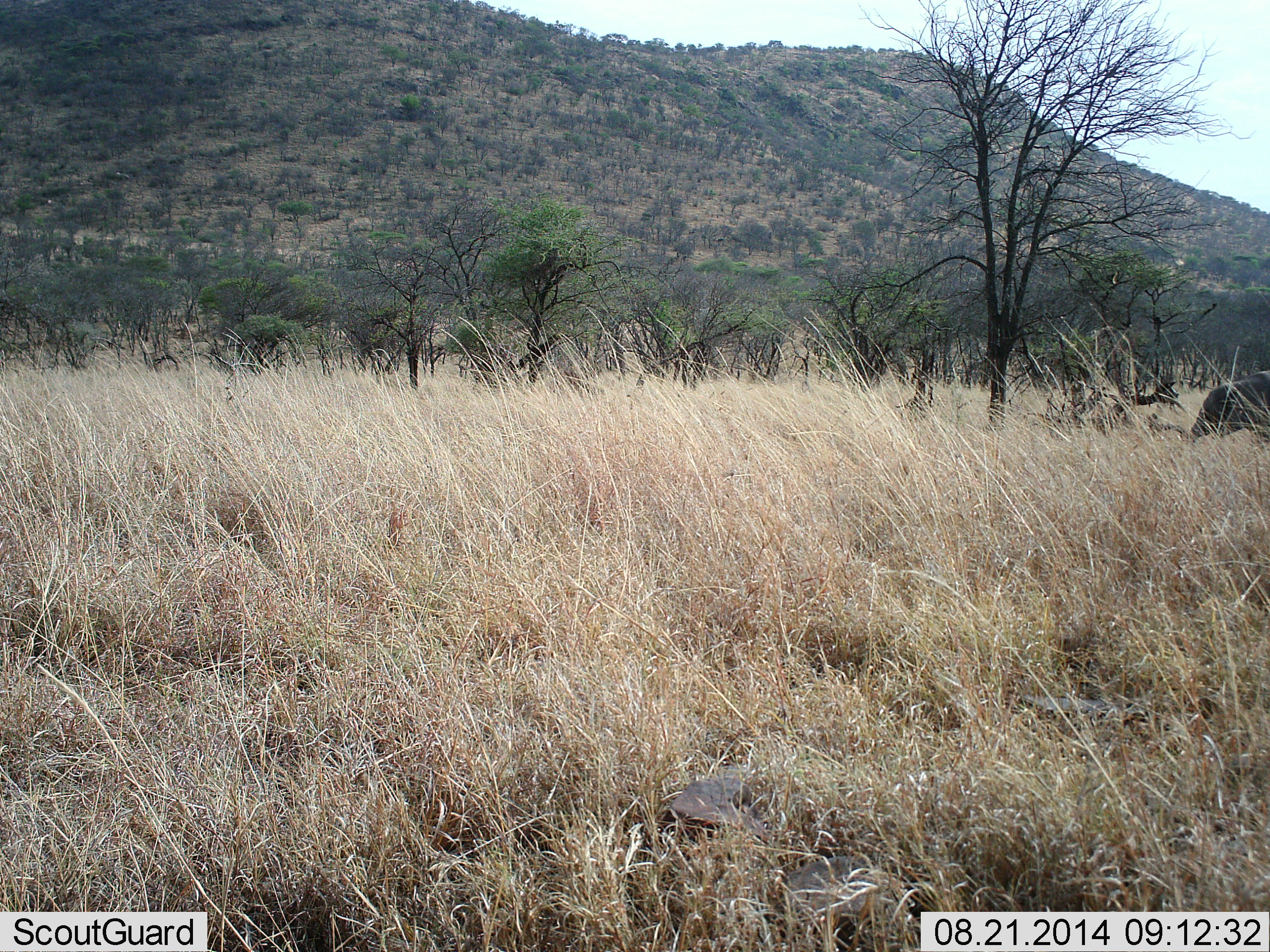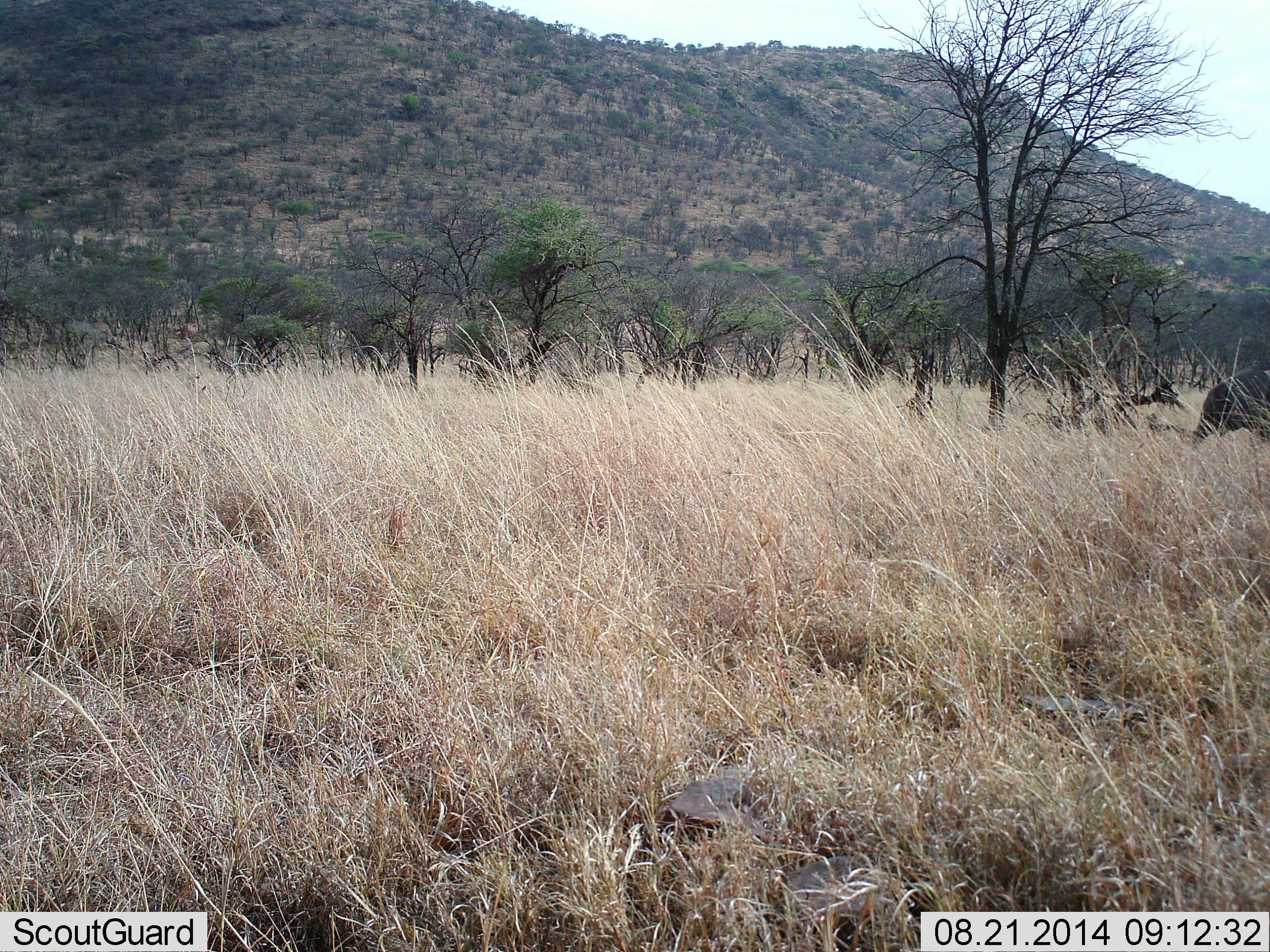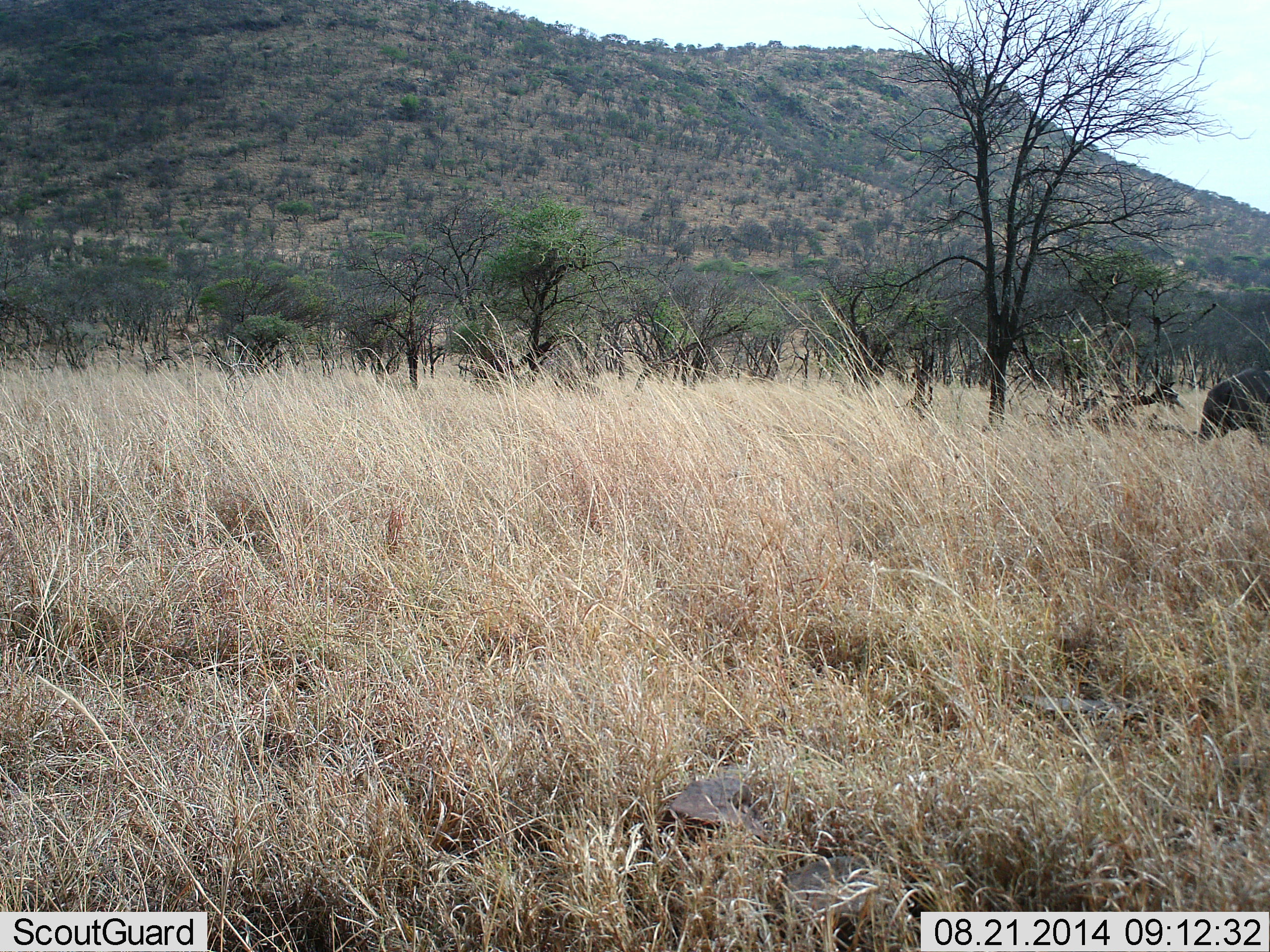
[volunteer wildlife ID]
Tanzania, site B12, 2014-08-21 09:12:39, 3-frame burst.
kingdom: Animalia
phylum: Chordata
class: Mammalia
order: Proboscidea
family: Elephantidae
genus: Loxodonta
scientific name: Loxodonta africana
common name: african bush elephant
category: elephant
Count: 1.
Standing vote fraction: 33%.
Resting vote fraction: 0%.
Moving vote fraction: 0%.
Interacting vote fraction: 0%.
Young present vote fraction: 17%.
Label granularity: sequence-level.